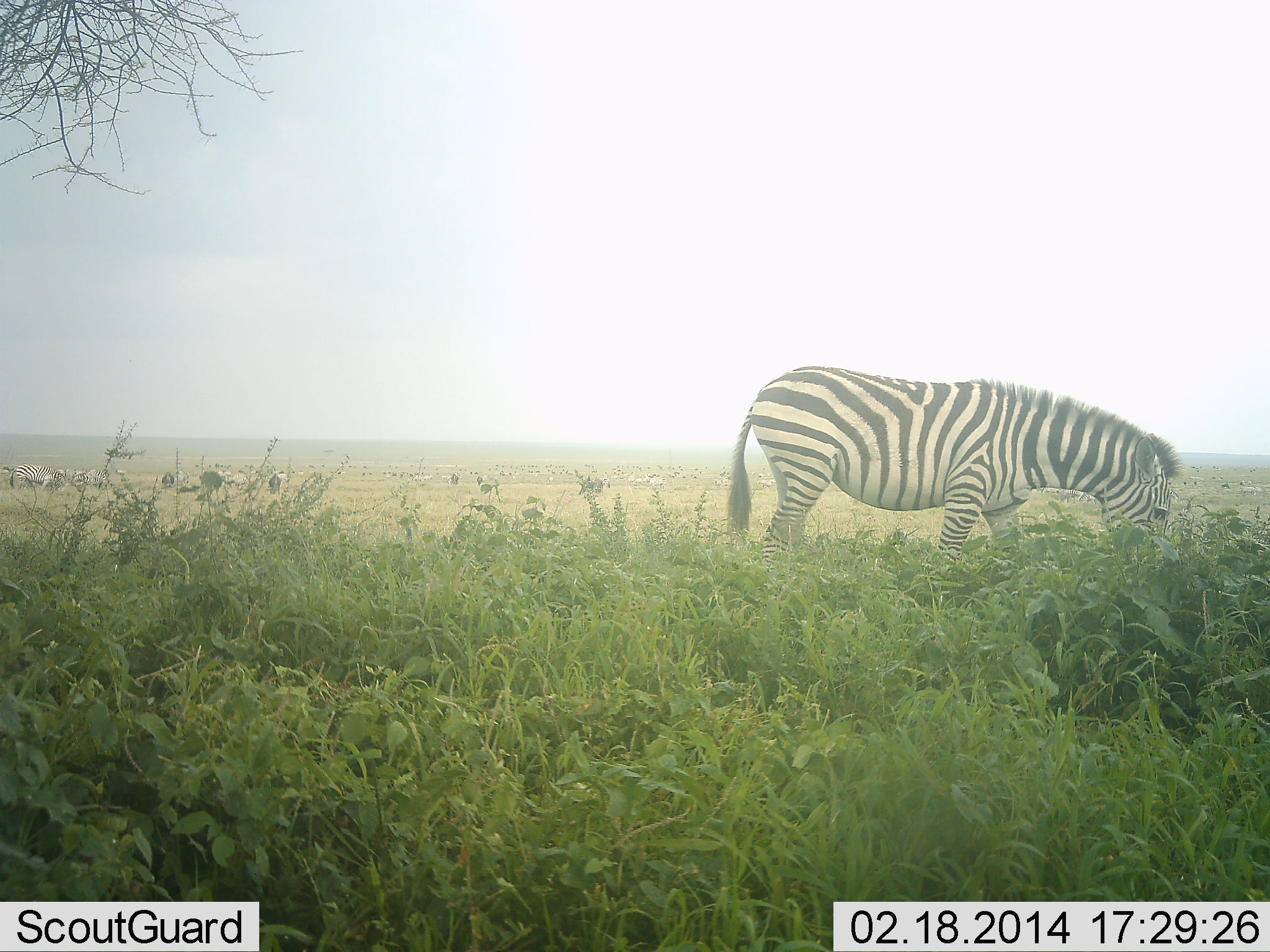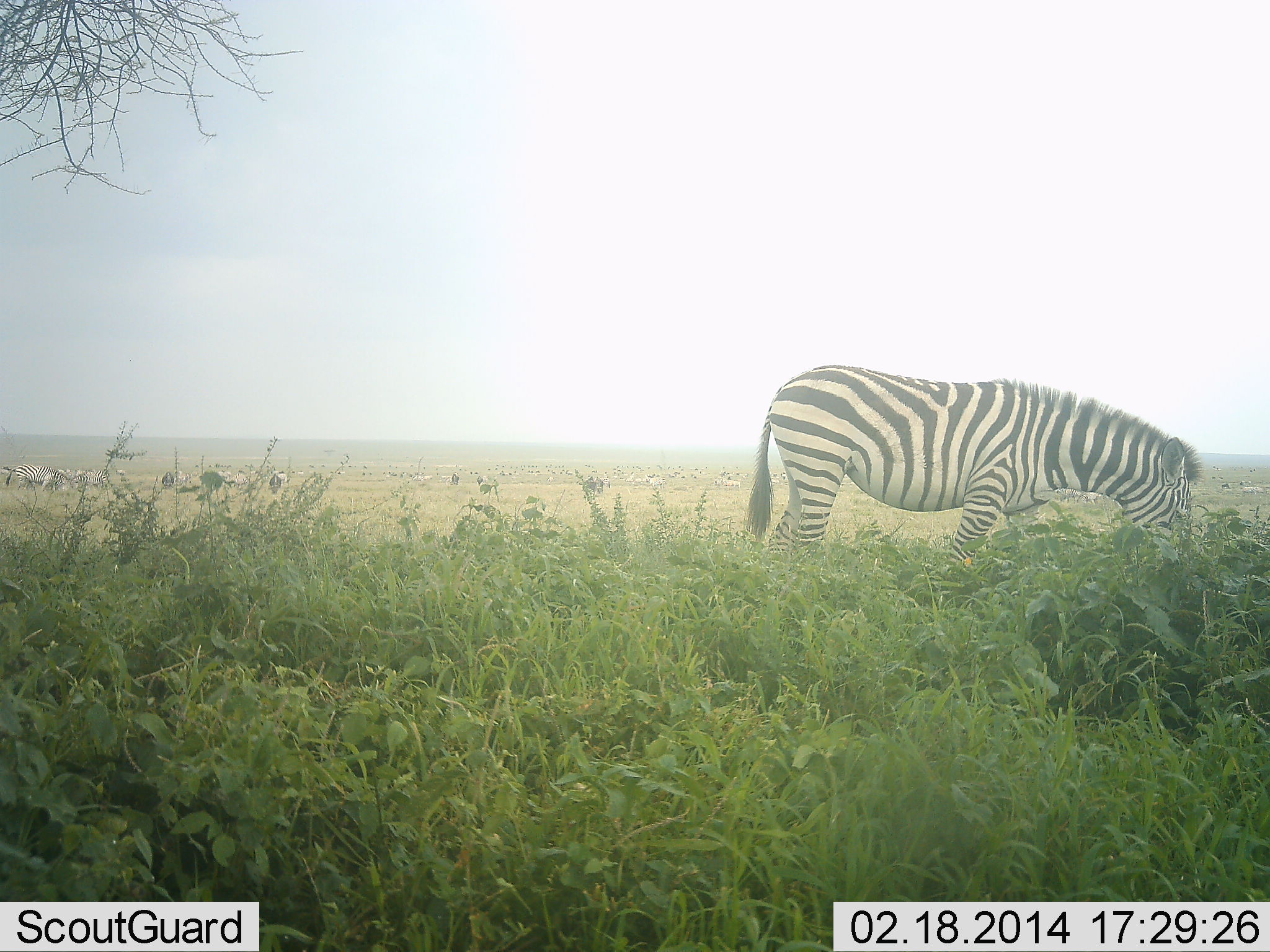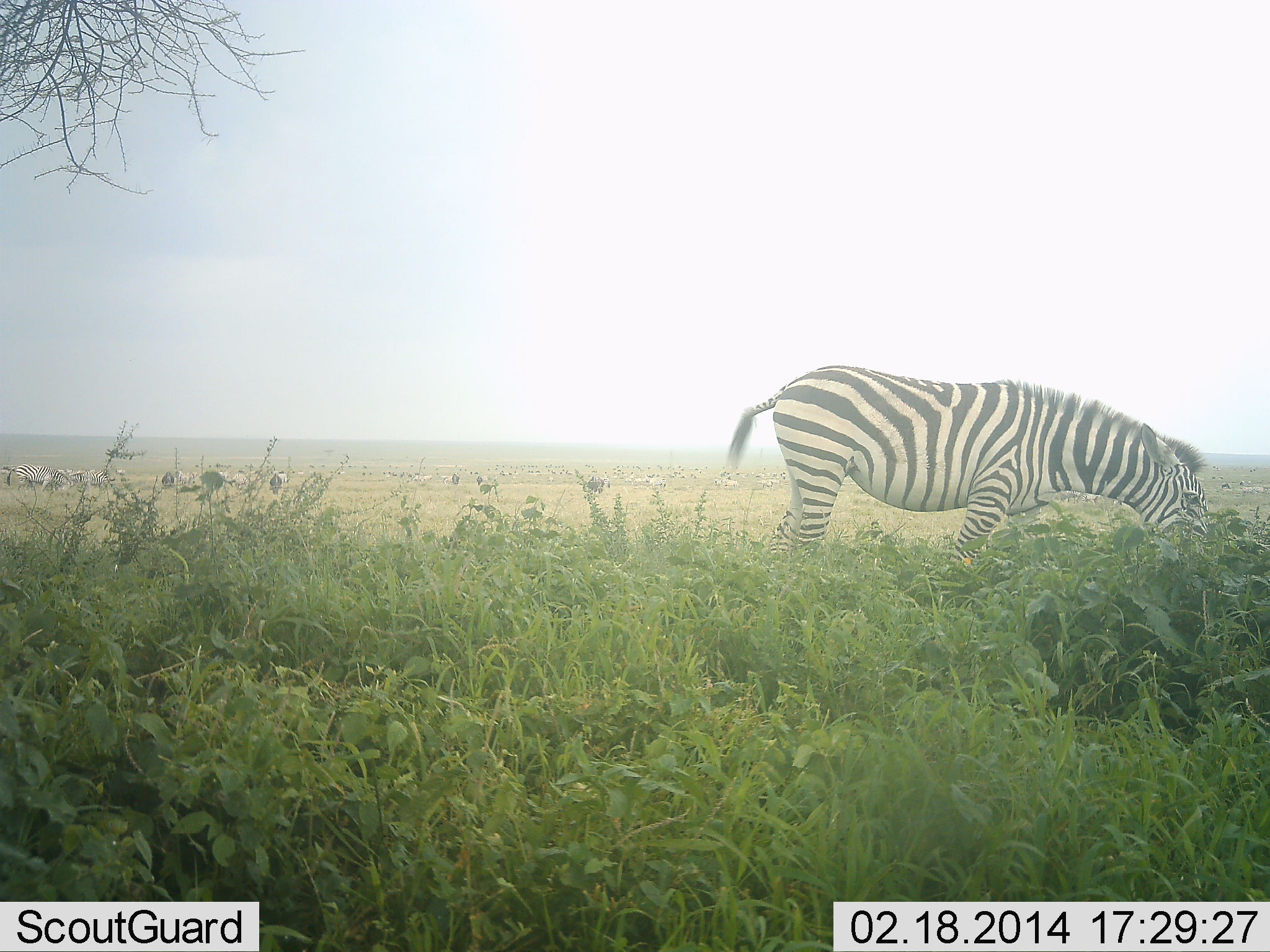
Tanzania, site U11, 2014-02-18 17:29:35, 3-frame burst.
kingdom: Animalia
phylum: Chordata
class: Mammalia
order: Perissodactyla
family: Equidae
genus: Equus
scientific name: Equus quagga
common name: plains zebra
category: zebra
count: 1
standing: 10%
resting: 0%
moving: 0%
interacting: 0%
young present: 0%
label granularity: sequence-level